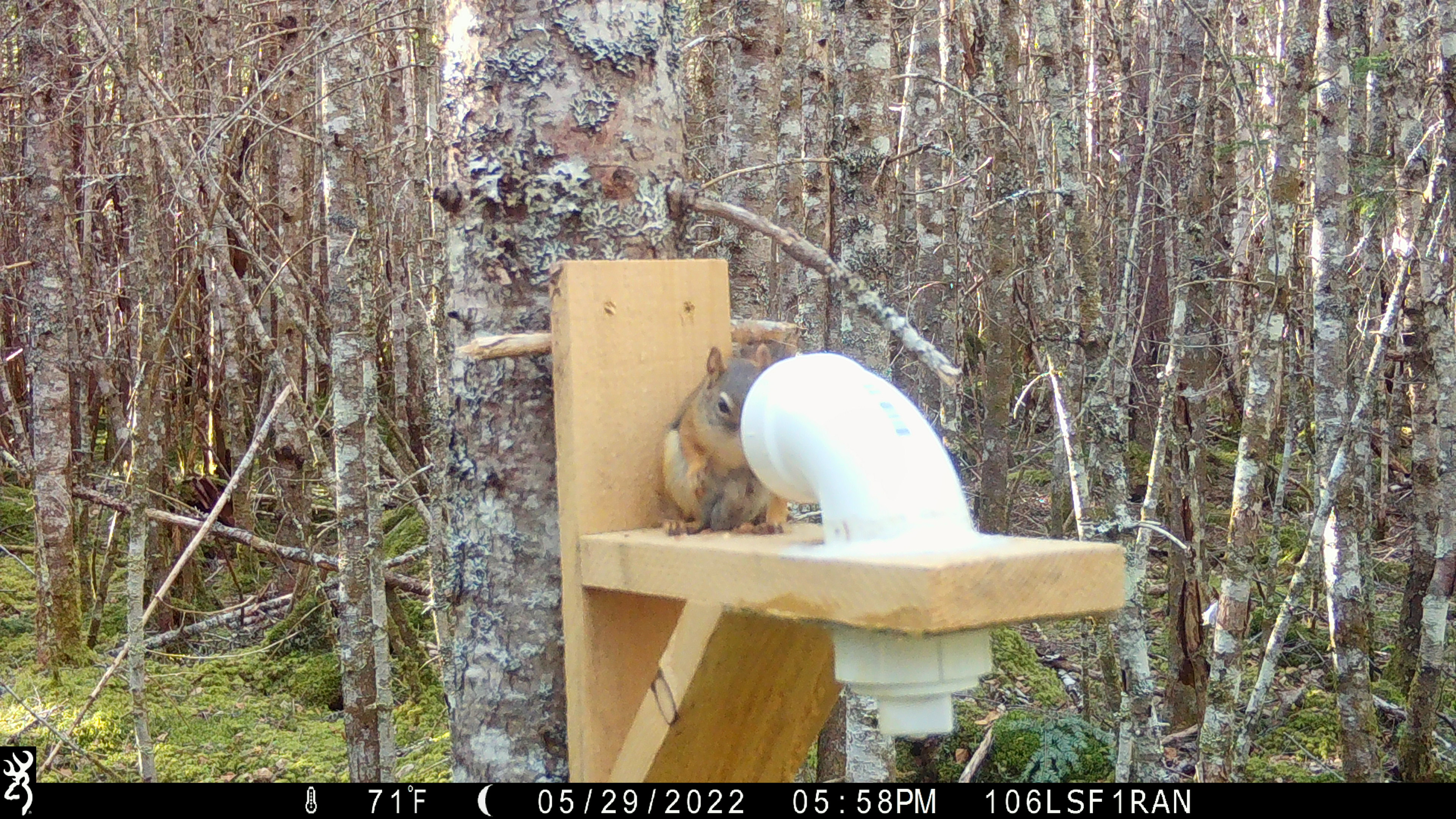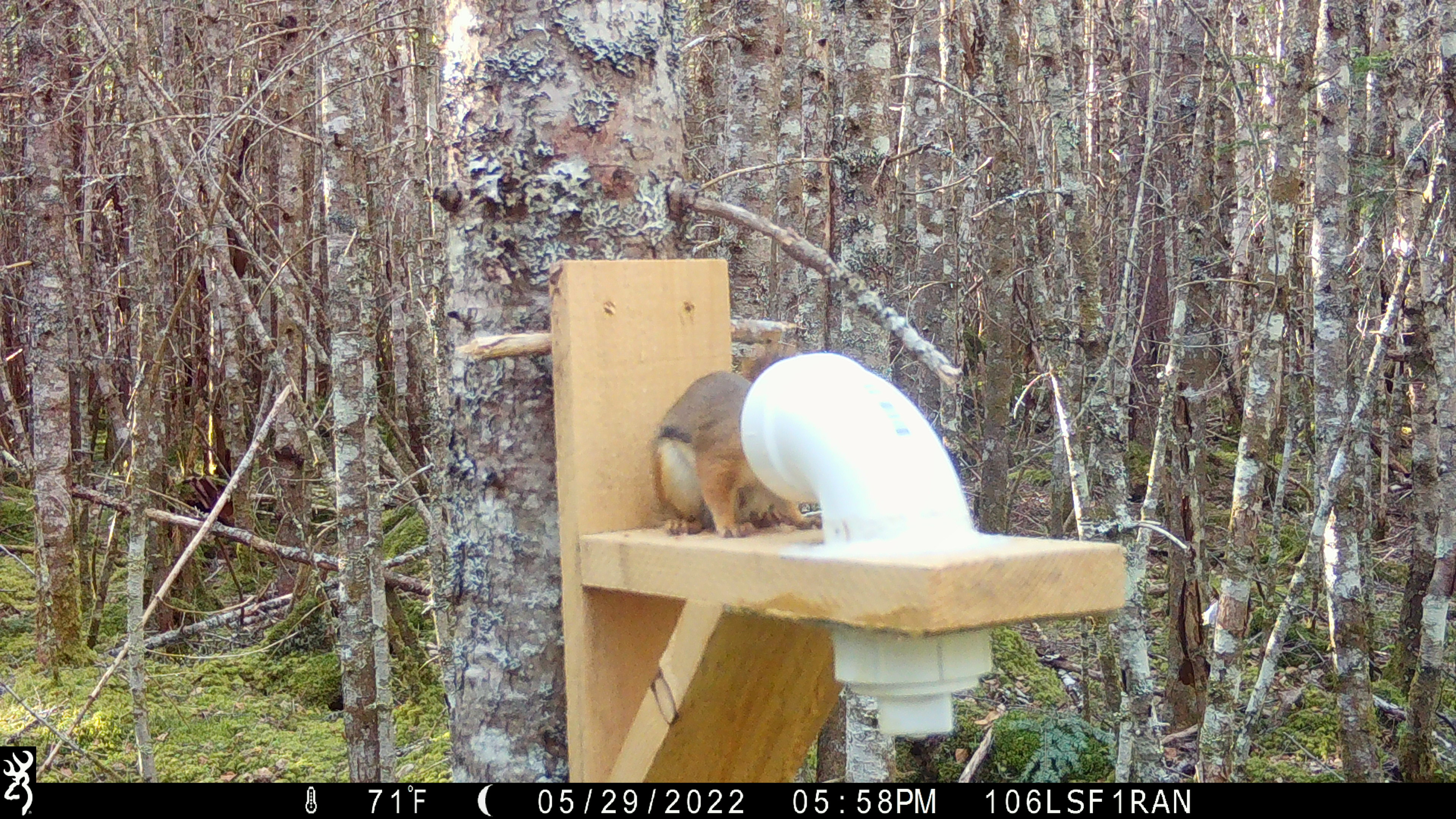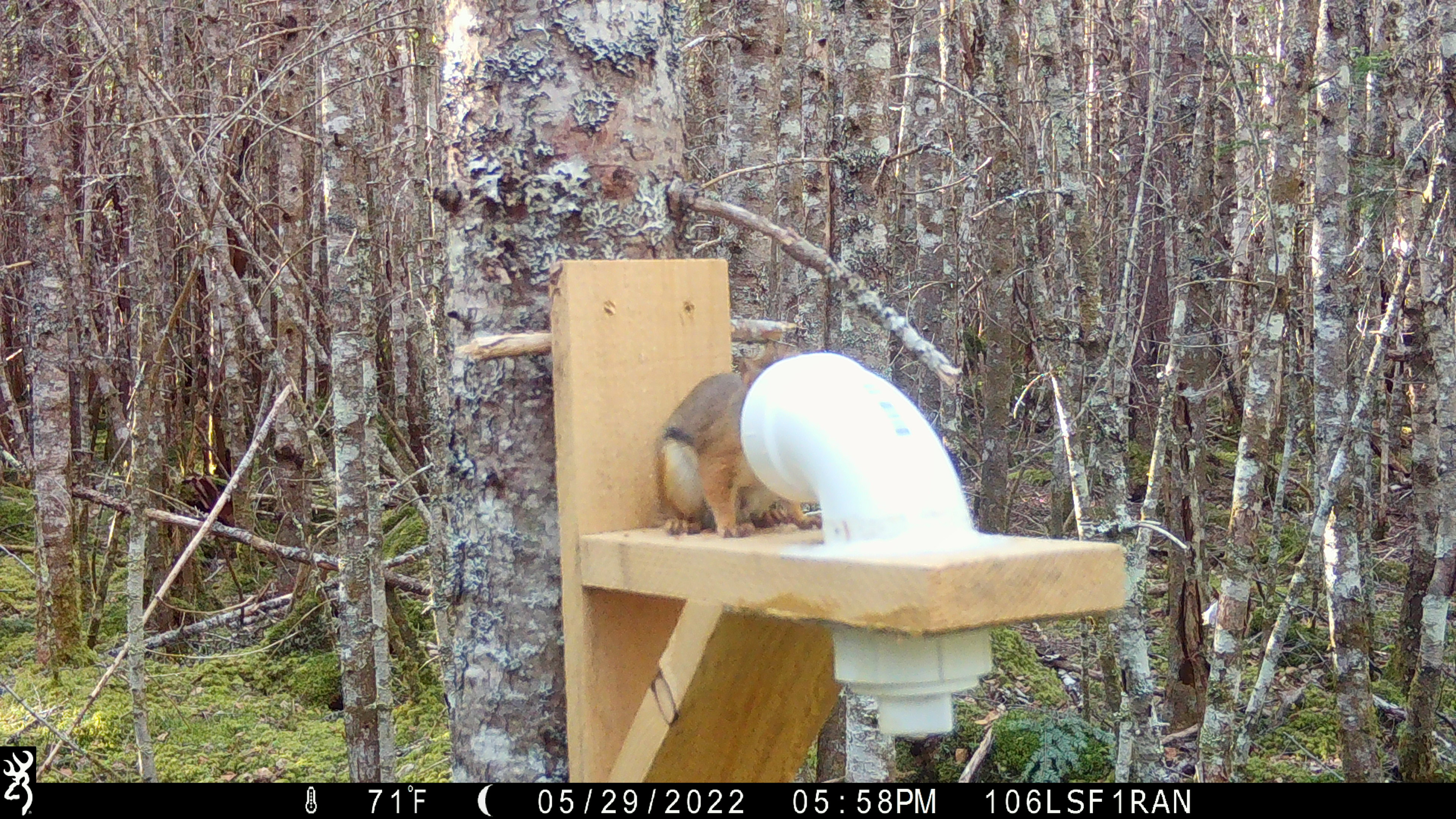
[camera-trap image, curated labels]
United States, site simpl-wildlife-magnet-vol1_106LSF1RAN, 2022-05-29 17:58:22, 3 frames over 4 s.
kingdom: Animalia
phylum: Chordata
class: Mammalia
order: Rodentia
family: Sciuridae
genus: Tamiasciurus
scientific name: Tamiasciurus hudsonicus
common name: red squirrel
Red squirrel (Tamiasciurus hudsonicus).